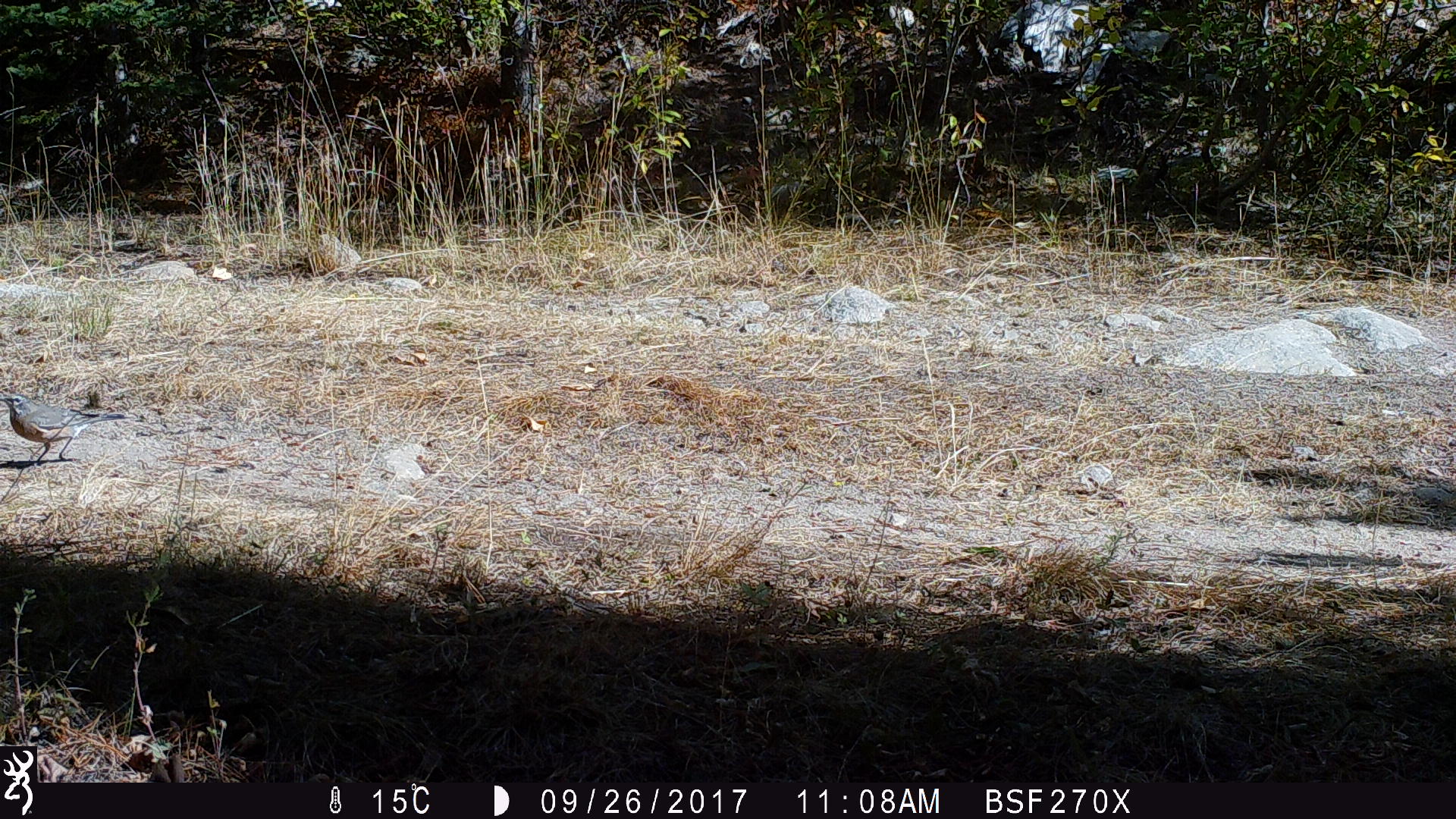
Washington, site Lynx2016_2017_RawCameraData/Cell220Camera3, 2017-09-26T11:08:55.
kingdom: Animalia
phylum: Chordata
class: Aves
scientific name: Aves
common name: birds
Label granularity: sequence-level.